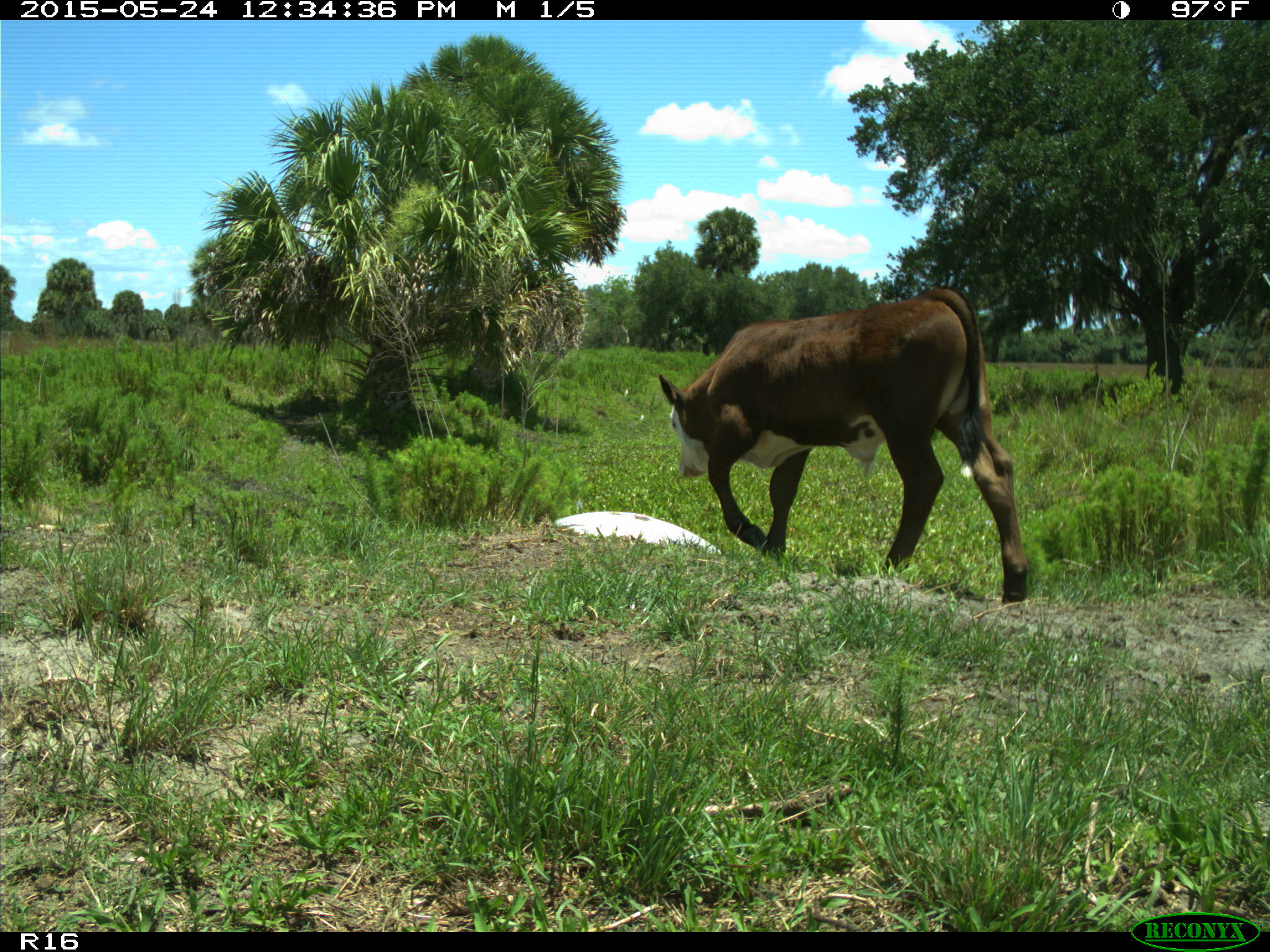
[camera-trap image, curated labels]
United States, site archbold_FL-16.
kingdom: Animalia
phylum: Chordata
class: Mammalia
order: Artiodactyla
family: Bovidae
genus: Bos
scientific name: Bos taurus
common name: domestic cow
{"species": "Bos taurus (domestic cow)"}